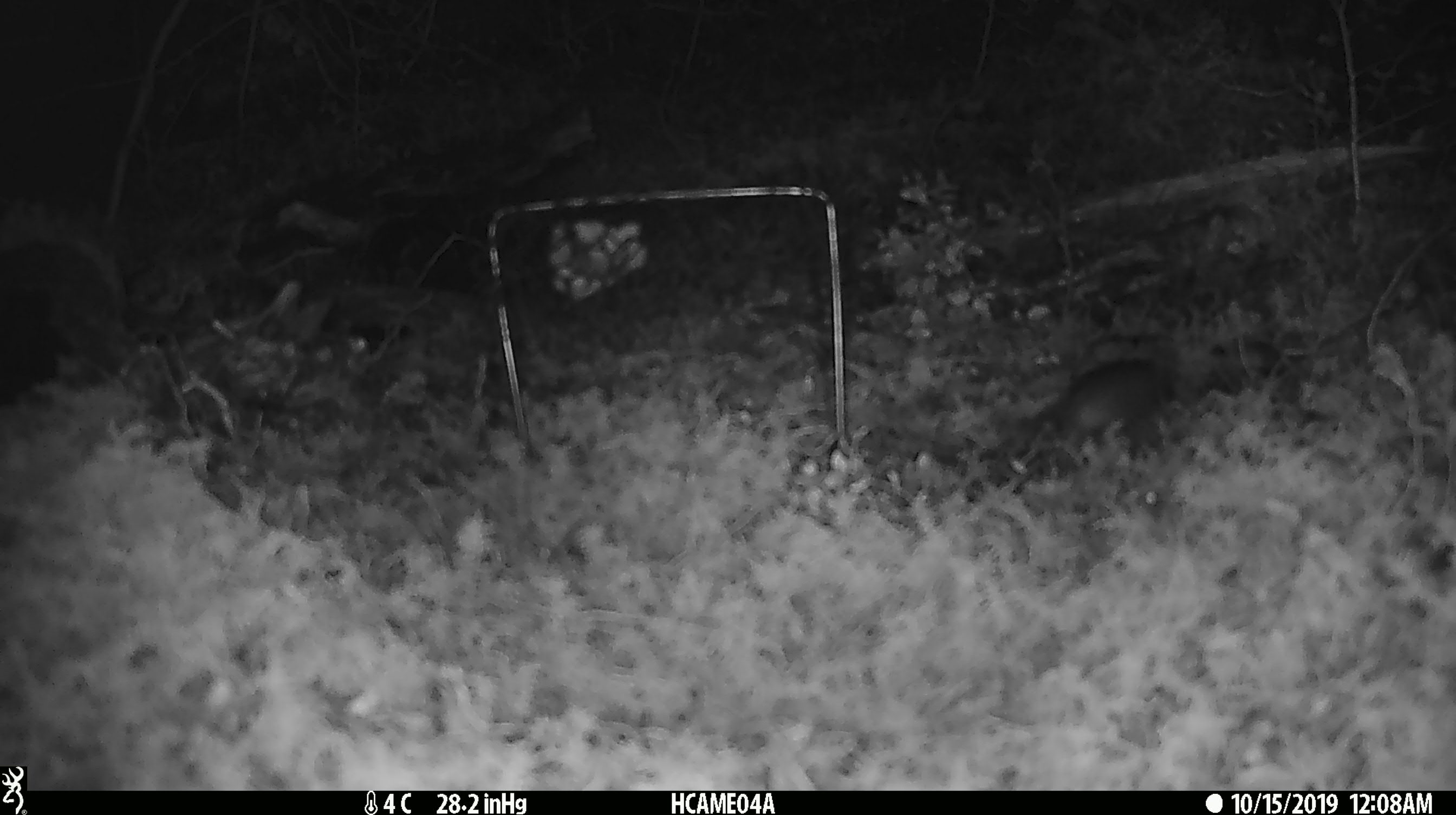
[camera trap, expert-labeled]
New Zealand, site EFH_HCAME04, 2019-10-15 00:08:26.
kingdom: Animalia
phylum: Chordata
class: Mammalia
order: Rodentia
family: Muridae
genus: Mus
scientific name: Mus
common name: mouse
Mouse (Mus).